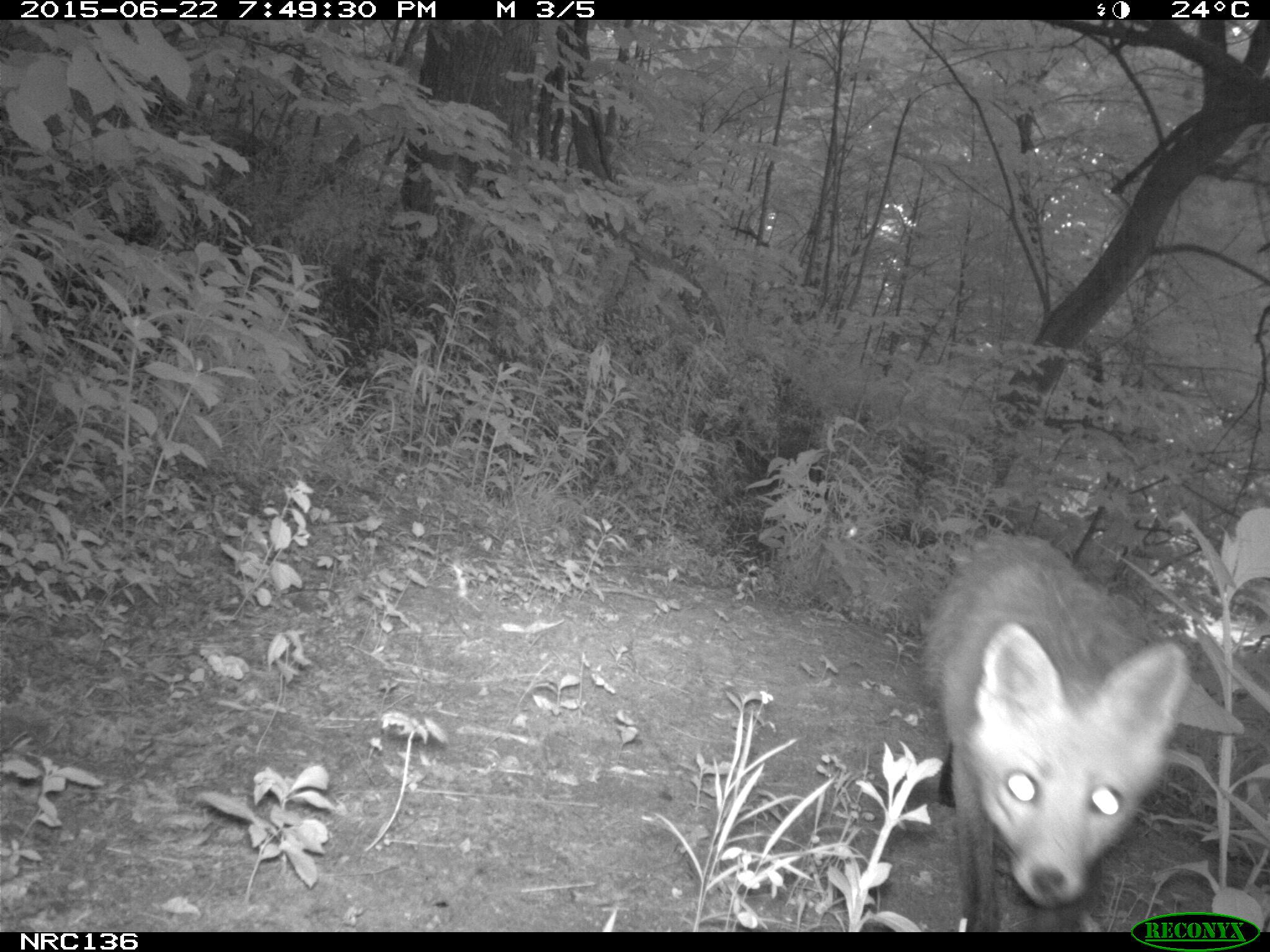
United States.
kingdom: Animalia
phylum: Chordata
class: Mammalia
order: Carnivora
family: Canidae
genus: Vulpes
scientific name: Vulpes vulpes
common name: red fox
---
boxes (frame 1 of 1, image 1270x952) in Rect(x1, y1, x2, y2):
Red Fox: Rect(915, 545, 1235, 935)